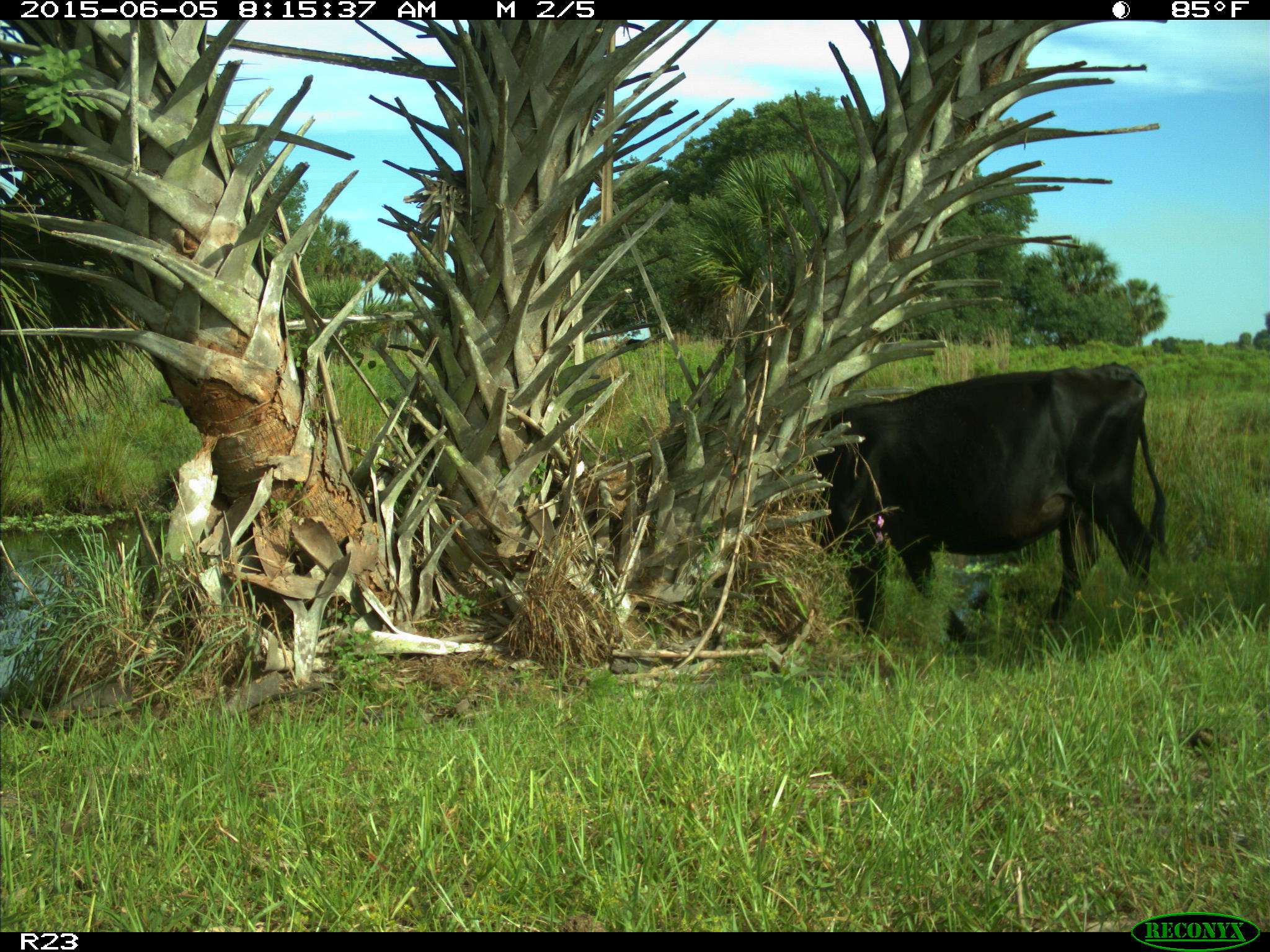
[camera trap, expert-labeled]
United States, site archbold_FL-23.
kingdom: Animalia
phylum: Chordata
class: Mammalia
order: Artiodactyla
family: Bovidae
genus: Bos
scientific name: Bos taurus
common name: domestic cow